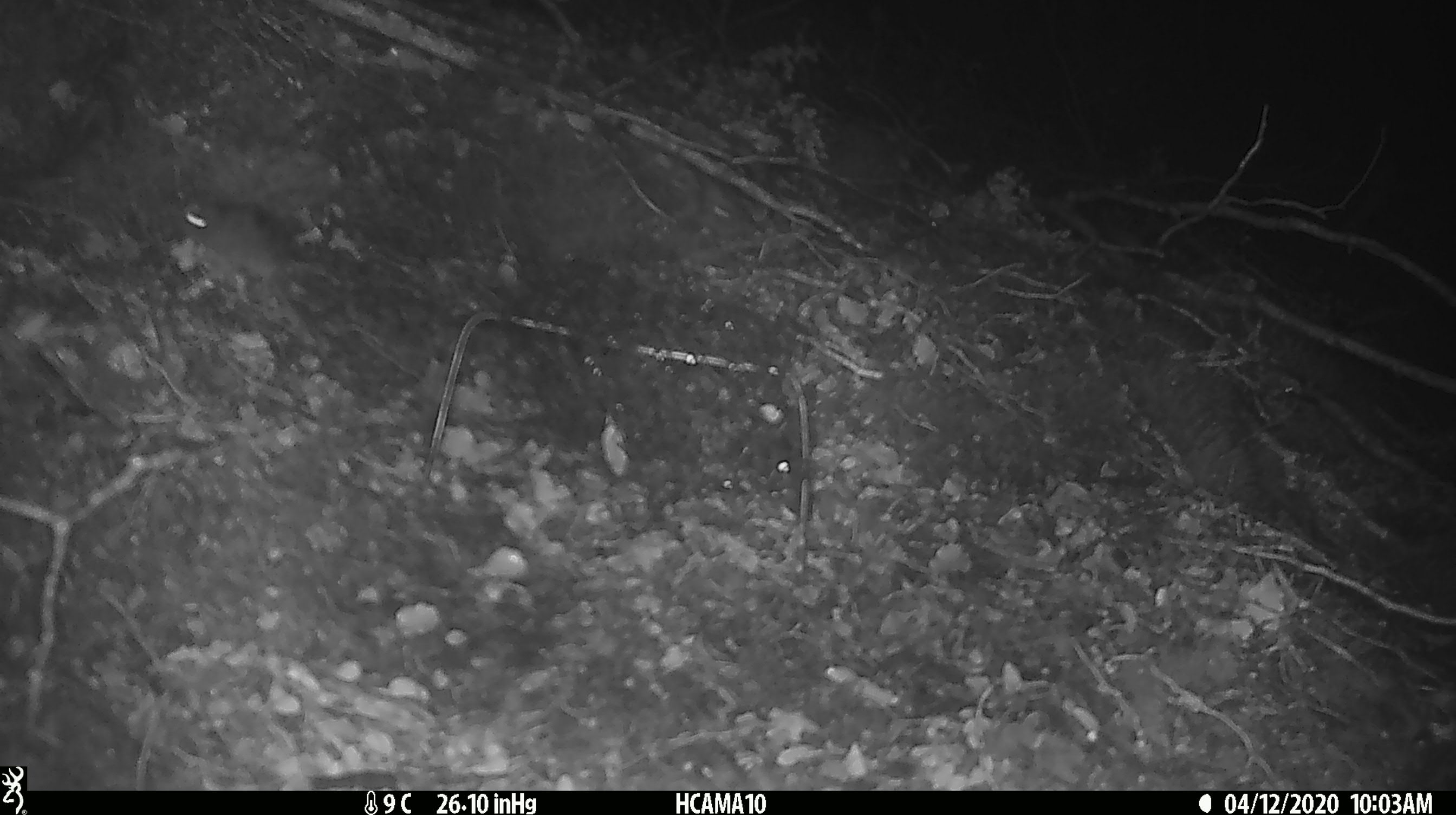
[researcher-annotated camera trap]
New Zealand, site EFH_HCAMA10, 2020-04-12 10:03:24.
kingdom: Animalia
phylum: Chordata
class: Mammalia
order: Rodentia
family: Muridae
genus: Mus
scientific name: Mus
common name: mouse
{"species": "mouse (Mus)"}